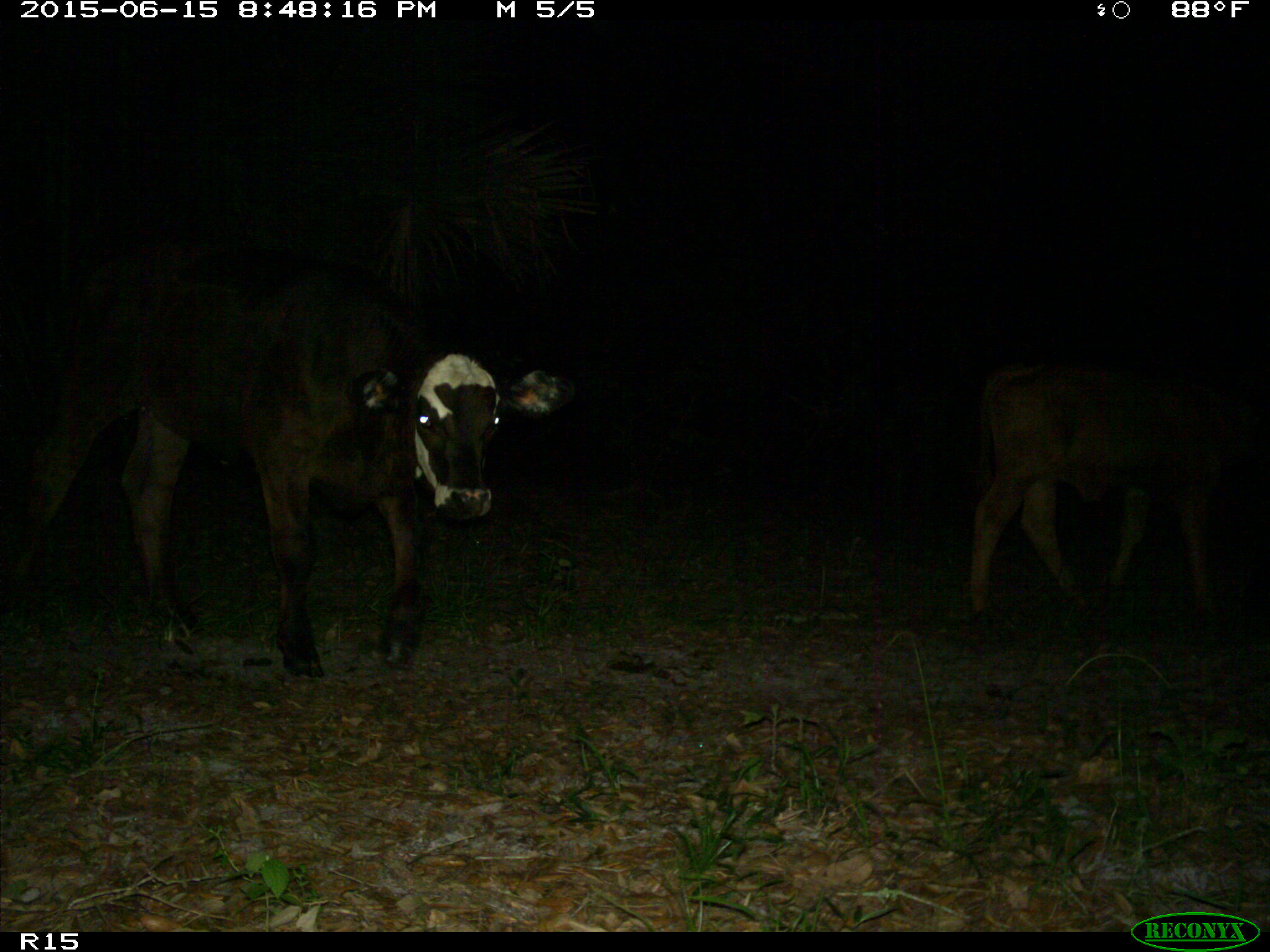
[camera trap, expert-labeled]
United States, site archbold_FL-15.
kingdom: Animalia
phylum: Chordata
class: Mammalia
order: Artiodactyla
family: Bovidae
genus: Bos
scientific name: Bos taurus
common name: domestic cow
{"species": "Bos taurus (domestic cow)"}